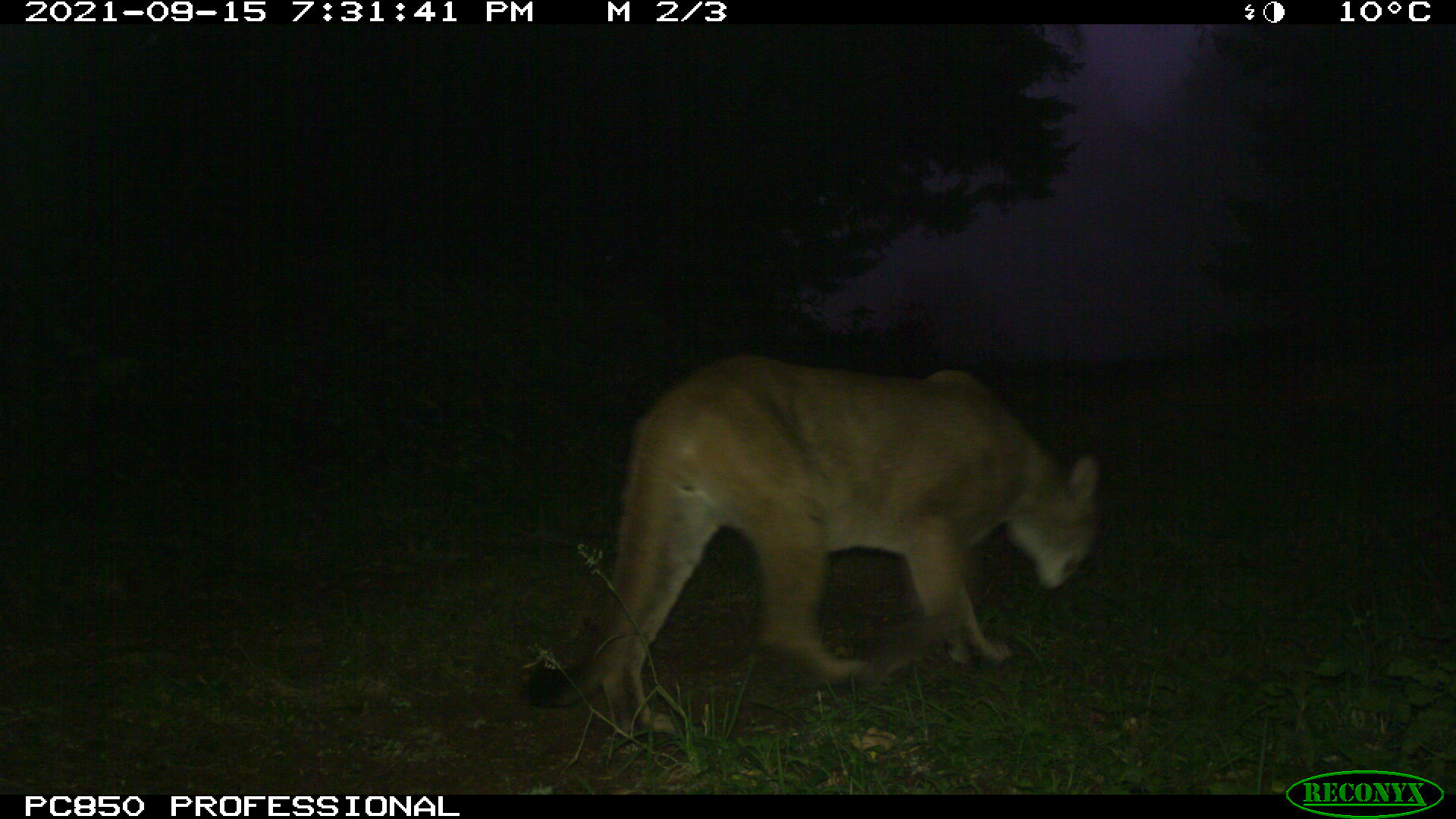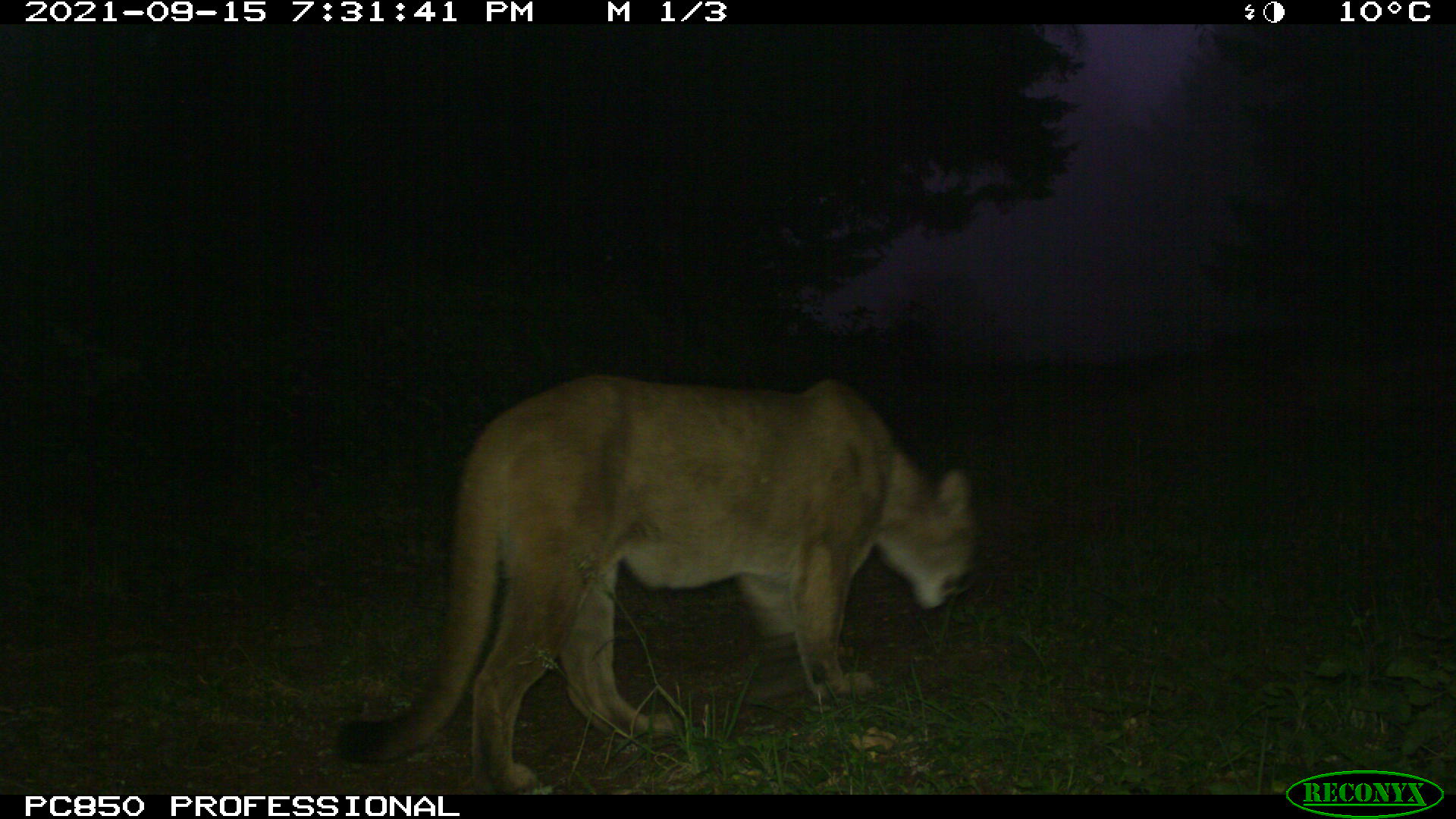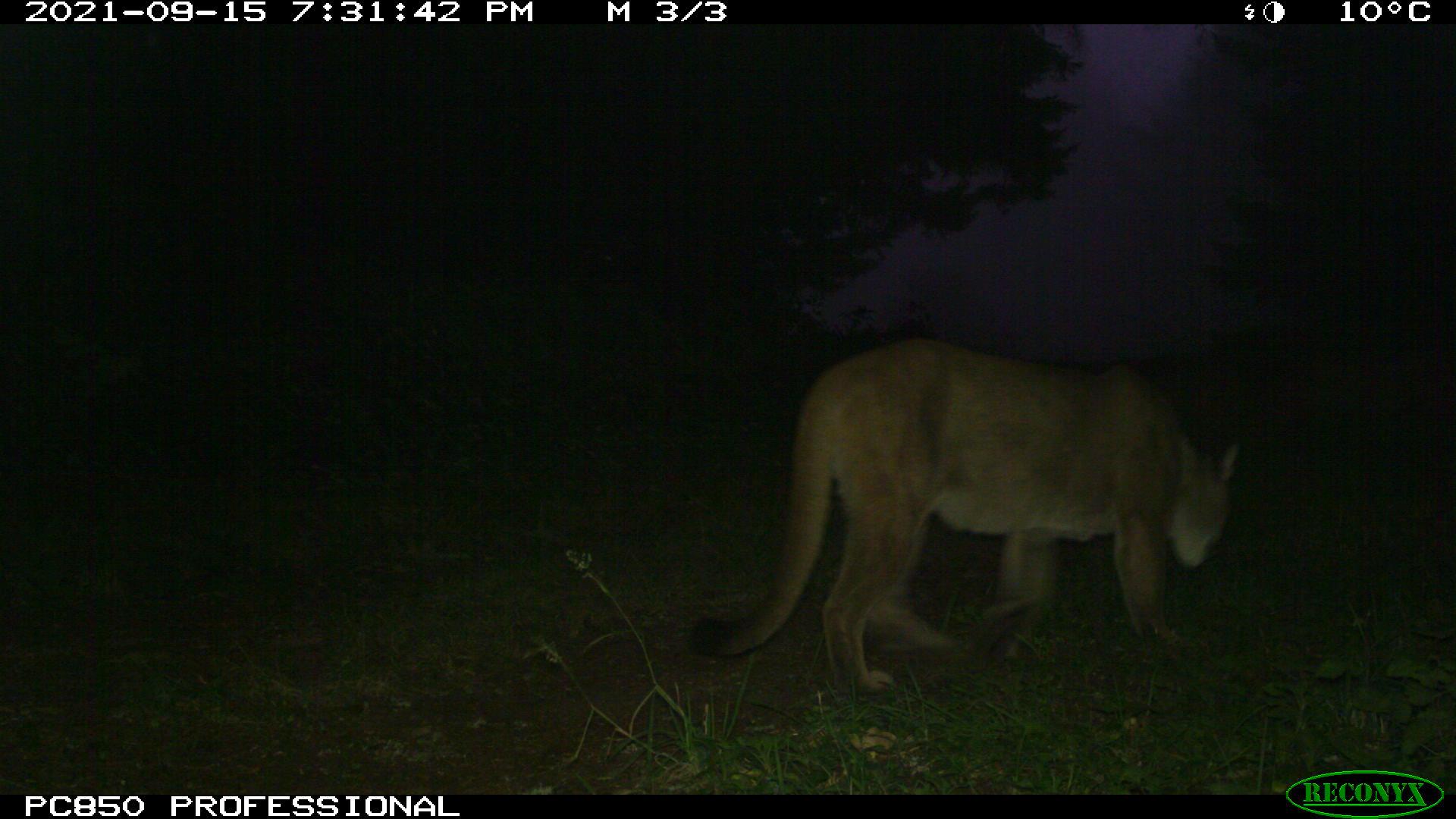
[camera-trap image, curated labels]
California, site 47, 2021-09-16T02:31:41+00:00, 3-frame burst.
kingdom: Animalia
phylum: Chordata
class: Mammalia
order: Carnivora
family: Felidae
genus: Puma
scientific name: Puma concolor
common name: puma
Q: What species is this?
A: Puma (Puma concolor).